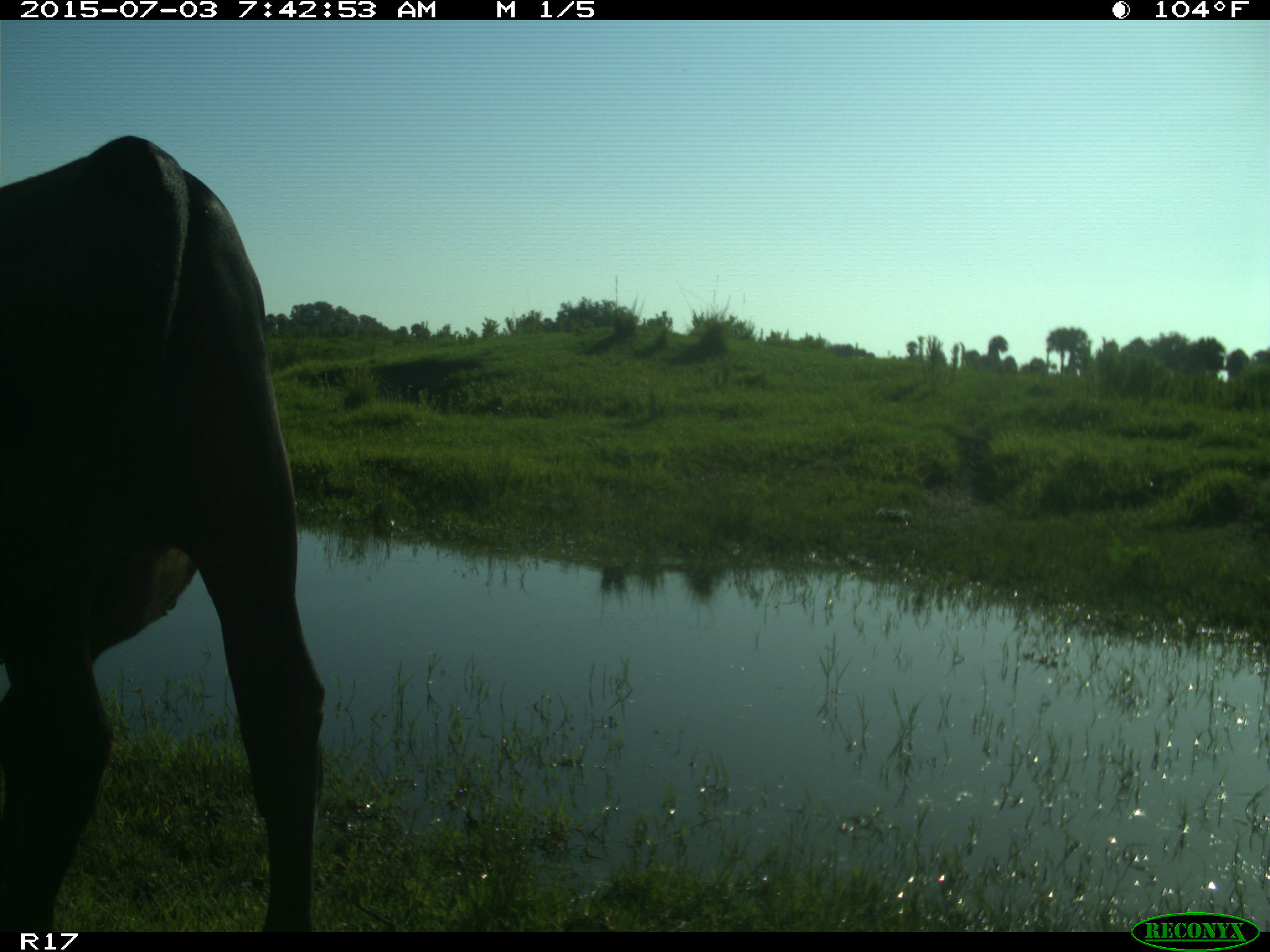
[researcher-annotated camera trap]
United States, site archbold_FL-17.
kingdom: Animalia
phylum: Chordata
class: Mammalia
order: Artiodactyla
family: Bovidae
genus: Bos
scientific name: Bos taurus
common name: domestic cow